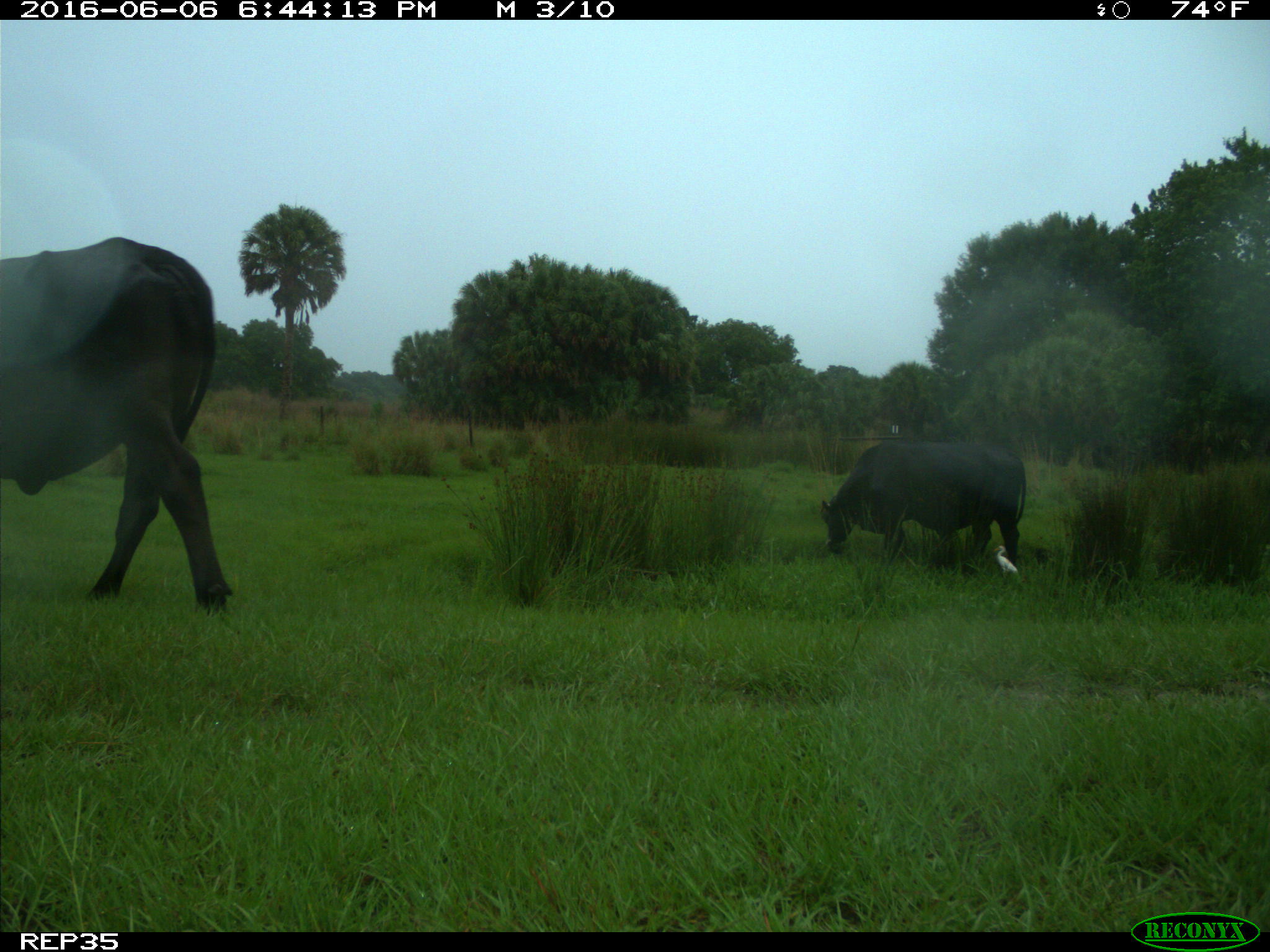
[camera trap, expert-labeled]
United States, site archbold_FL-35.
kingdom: Animalia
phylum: Chordata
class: Mammalia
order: Artiodactyla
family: Bovidae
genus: Bos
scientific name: Bos taurus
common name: domestic cow